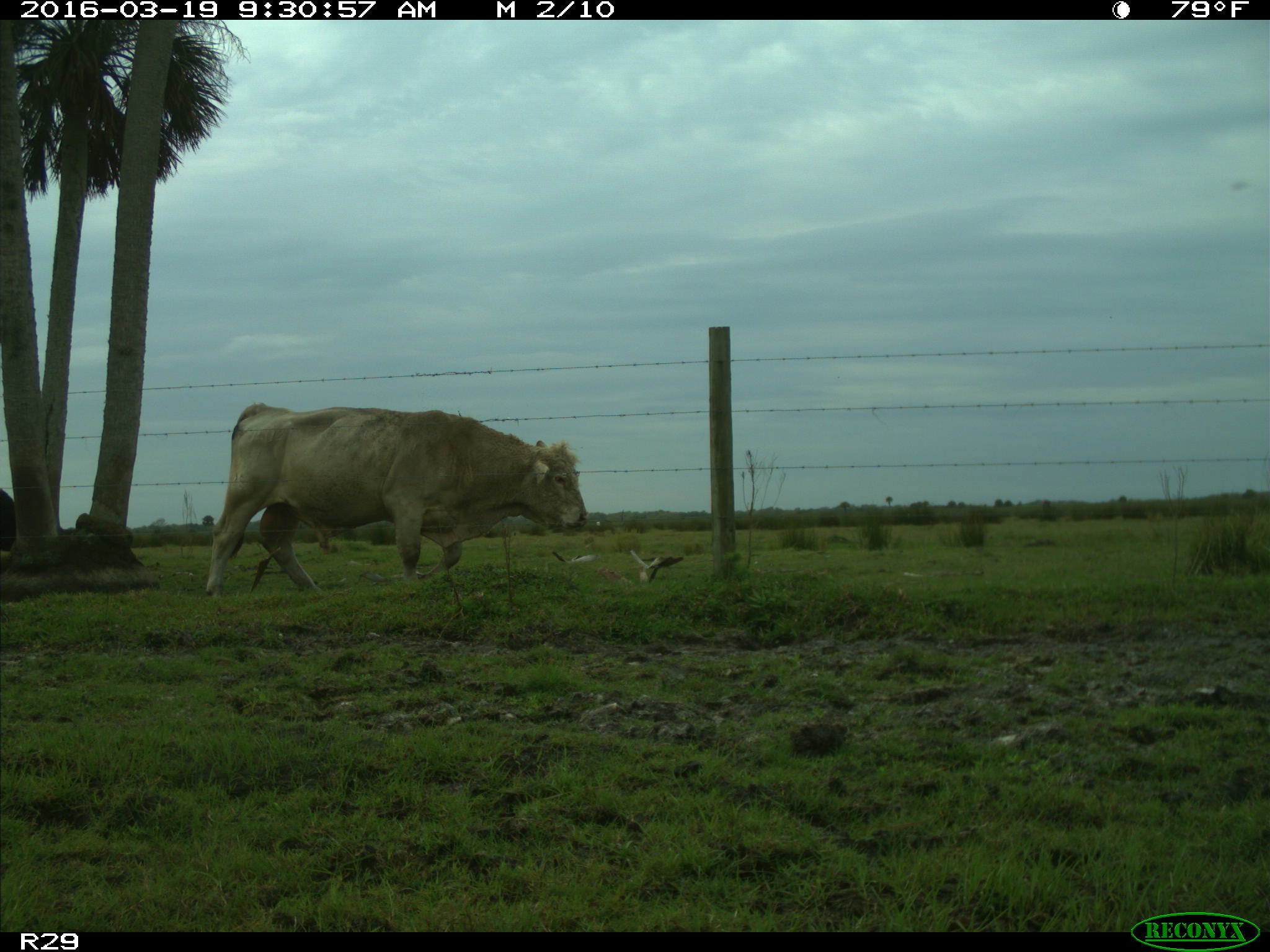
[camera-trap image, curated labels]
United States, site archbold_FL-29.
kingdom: Animalia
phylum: Chordata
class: Mammalia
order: Artiodactyla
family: Bovidae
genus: Bos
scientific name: Bos taurus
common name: domestic cow